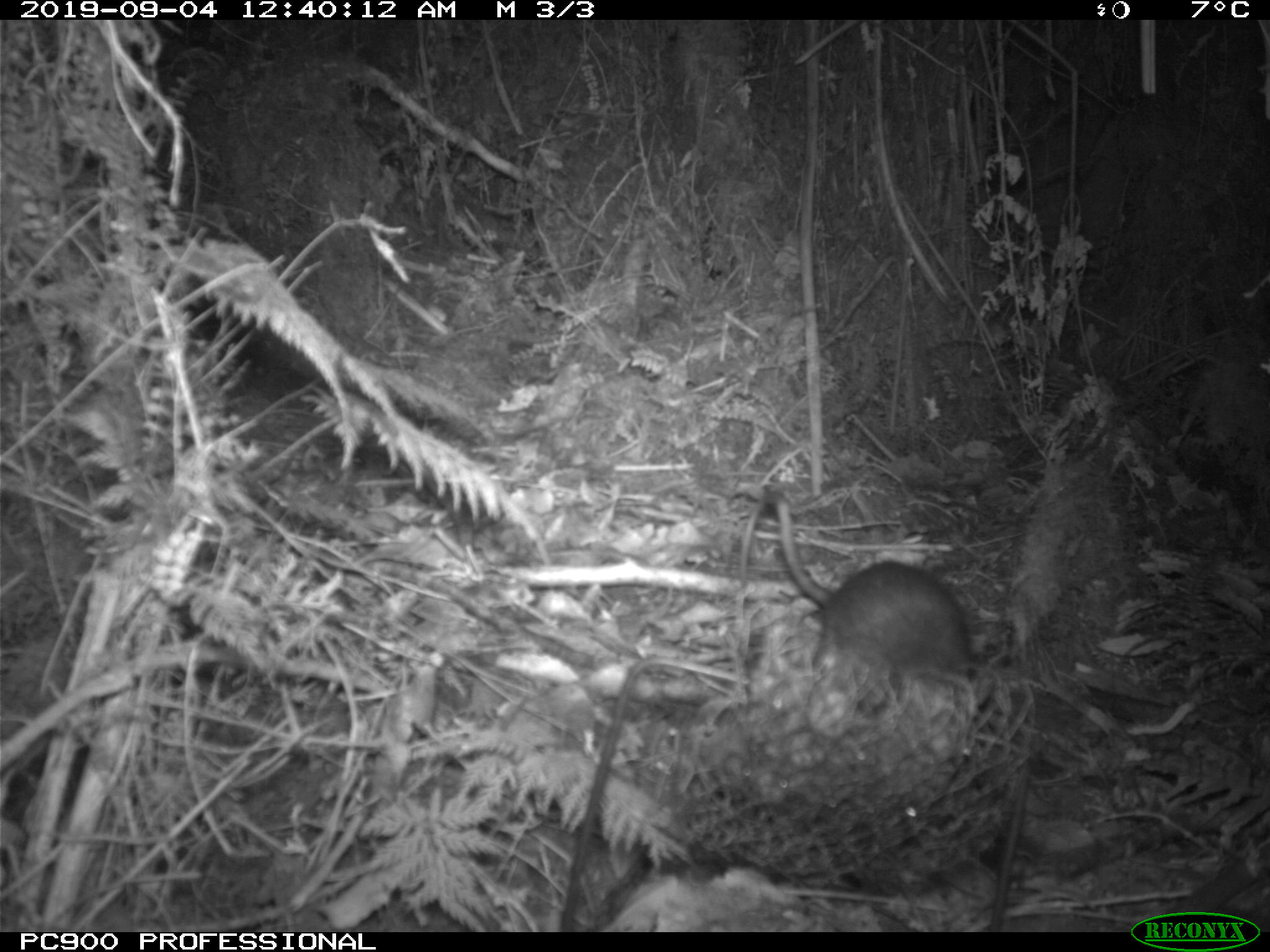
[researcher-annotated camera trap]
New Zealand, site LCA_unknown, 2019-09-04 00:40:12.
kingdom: Animalia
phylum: Chordata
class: Mammalia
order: Rodentia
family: Muridae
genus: Rattus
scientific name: Rattus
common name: rat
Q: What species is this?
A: Rat (Rattus).